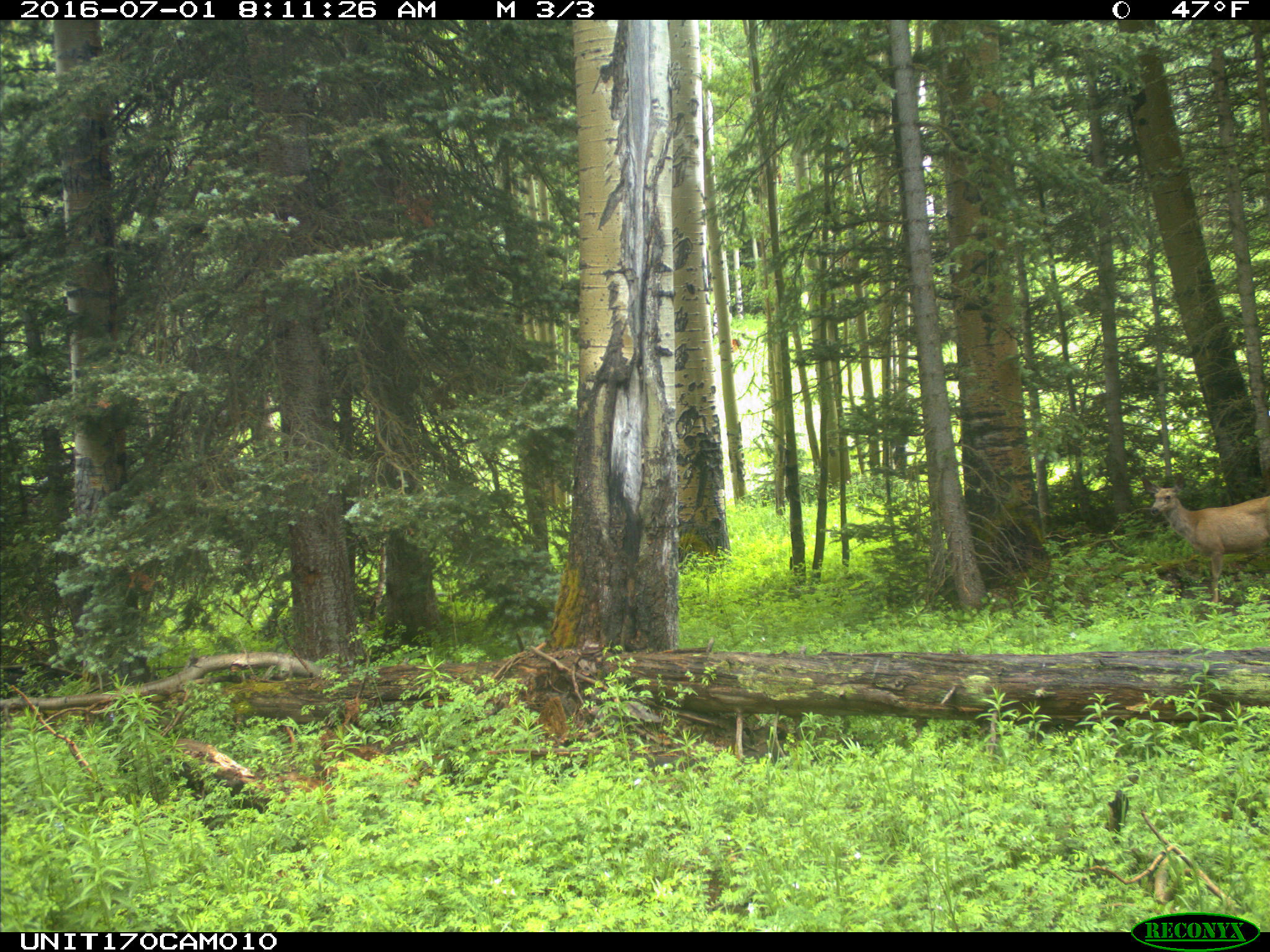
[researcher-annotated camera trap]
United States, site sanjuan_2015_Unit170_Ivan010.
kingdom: Animalia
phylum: Chordata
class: Mammalia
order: Artiodactyla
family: Cervidae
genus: Odocoileus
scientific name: Odocoileus hemionus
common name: mule deer